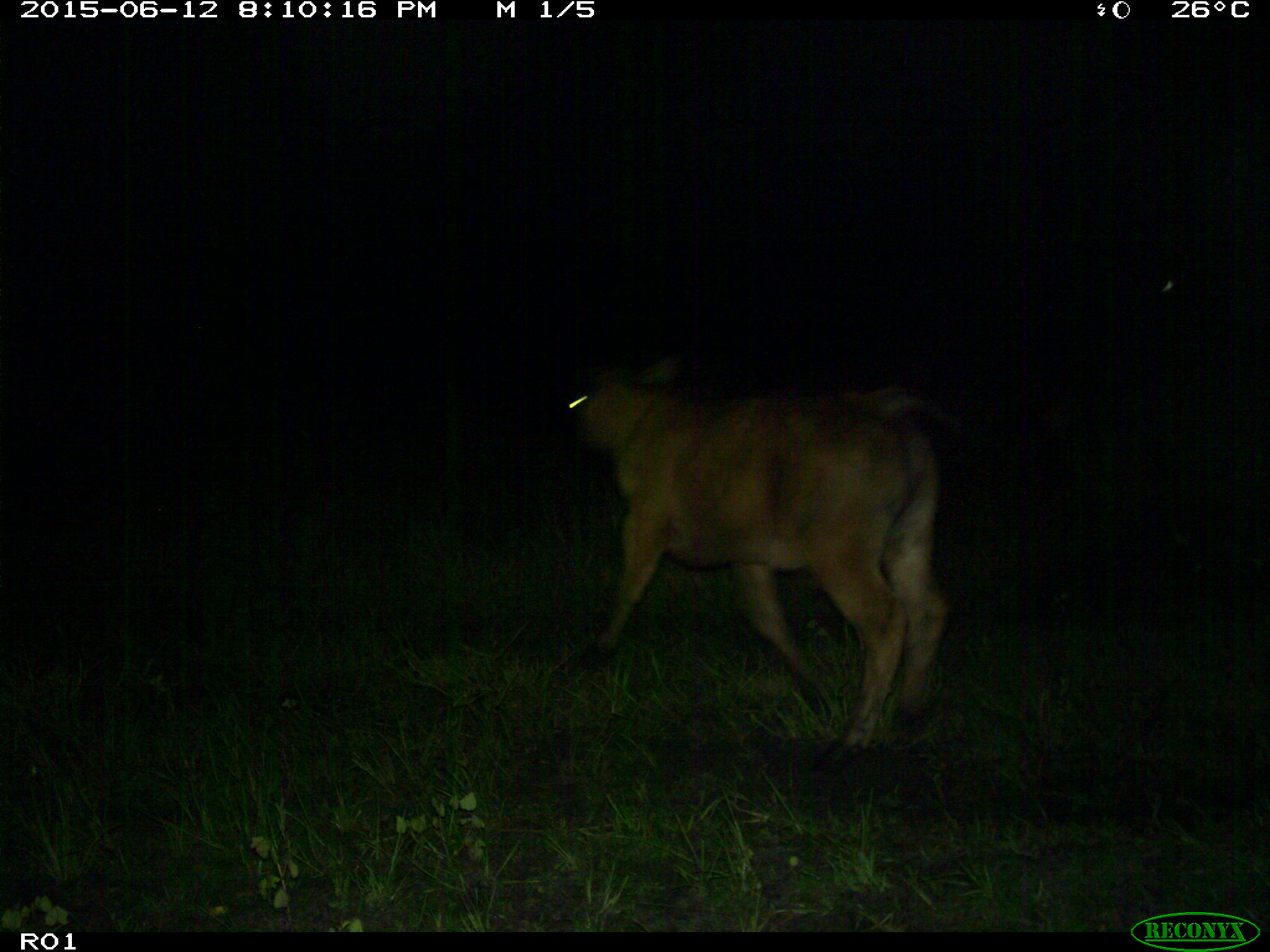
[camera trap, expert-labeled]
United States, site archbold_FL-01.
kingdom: Animalia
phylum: Chordata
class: Mammalia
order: Artiodactyla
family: Bovidae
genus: Bos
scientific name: Bos taurus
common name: domestic cow